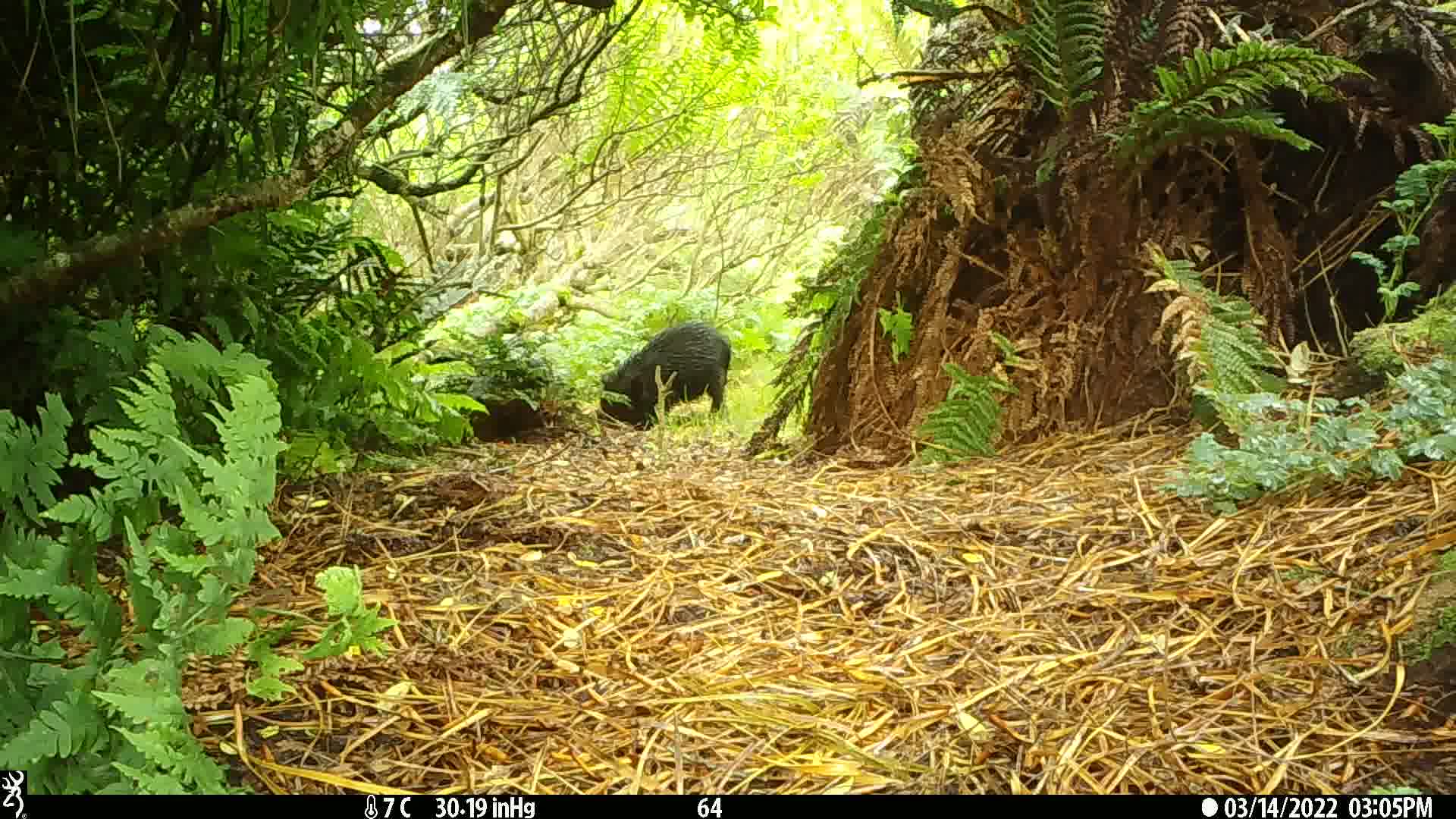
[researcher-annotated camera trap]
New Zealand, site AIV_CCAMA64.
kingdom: Animalia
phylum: Chordata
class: Mammalia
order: Artiodactyla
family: Suidae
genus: Sus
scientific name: Sus scrofa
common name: pig